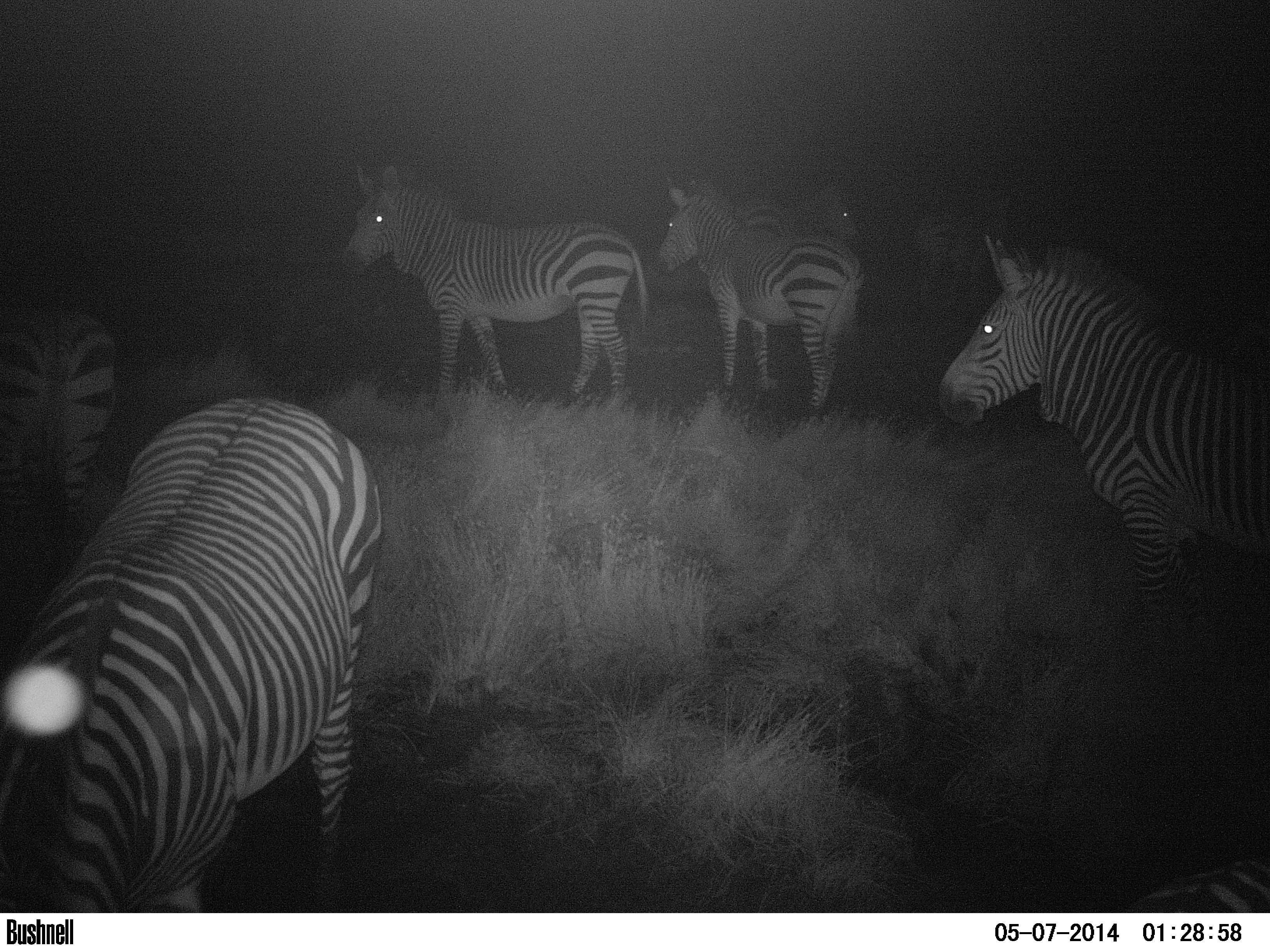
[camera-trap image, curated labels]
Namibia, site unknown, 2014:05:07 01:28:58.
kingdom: Animalia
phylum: Chordata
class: Mammalia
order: Perissodactyla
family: Equidae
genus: Equus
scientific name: Equus zebra hartmannae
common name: hartmann's mountain zebra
Equus zebra hartmannae (hartmann's mountain zebra).